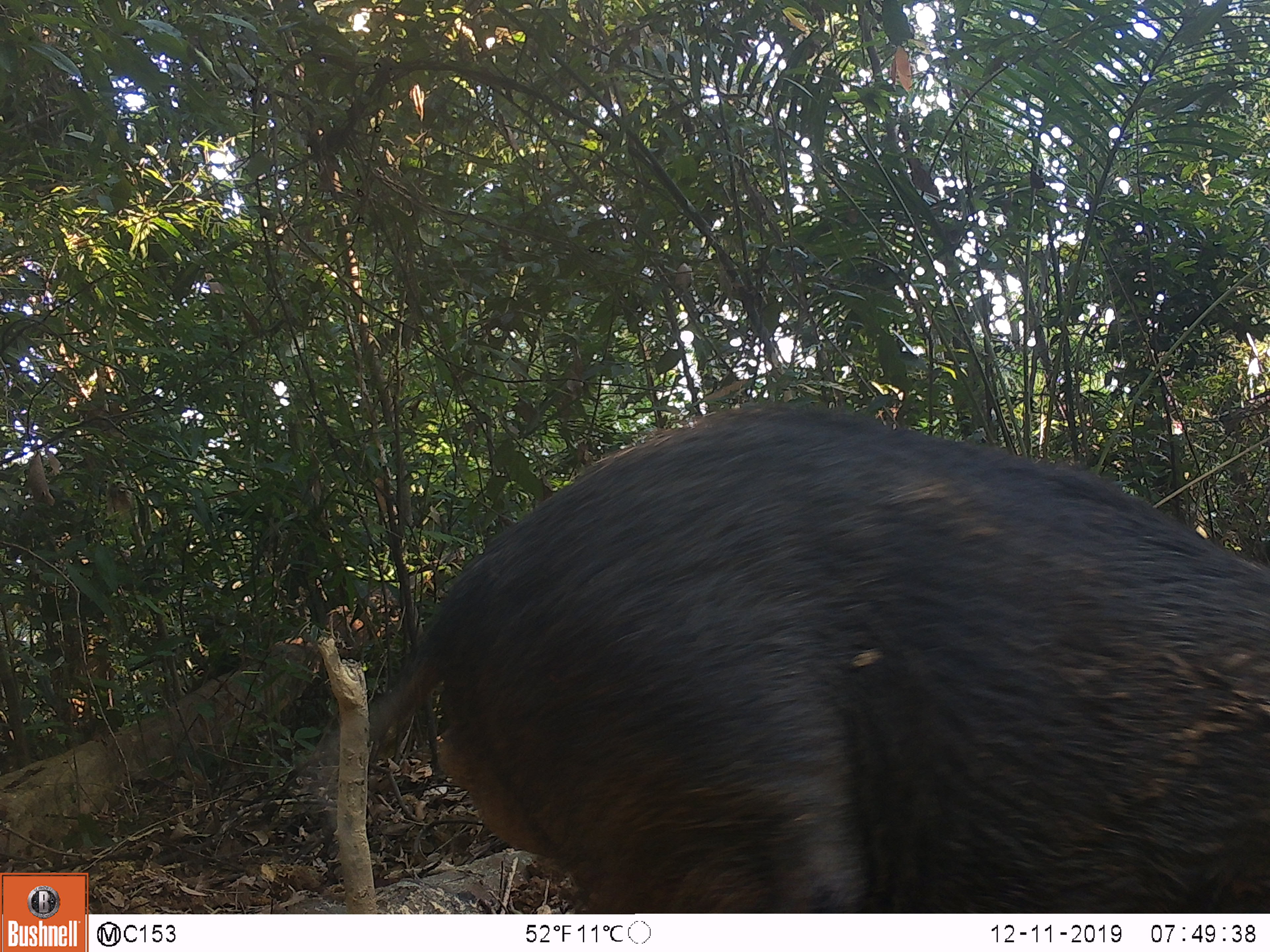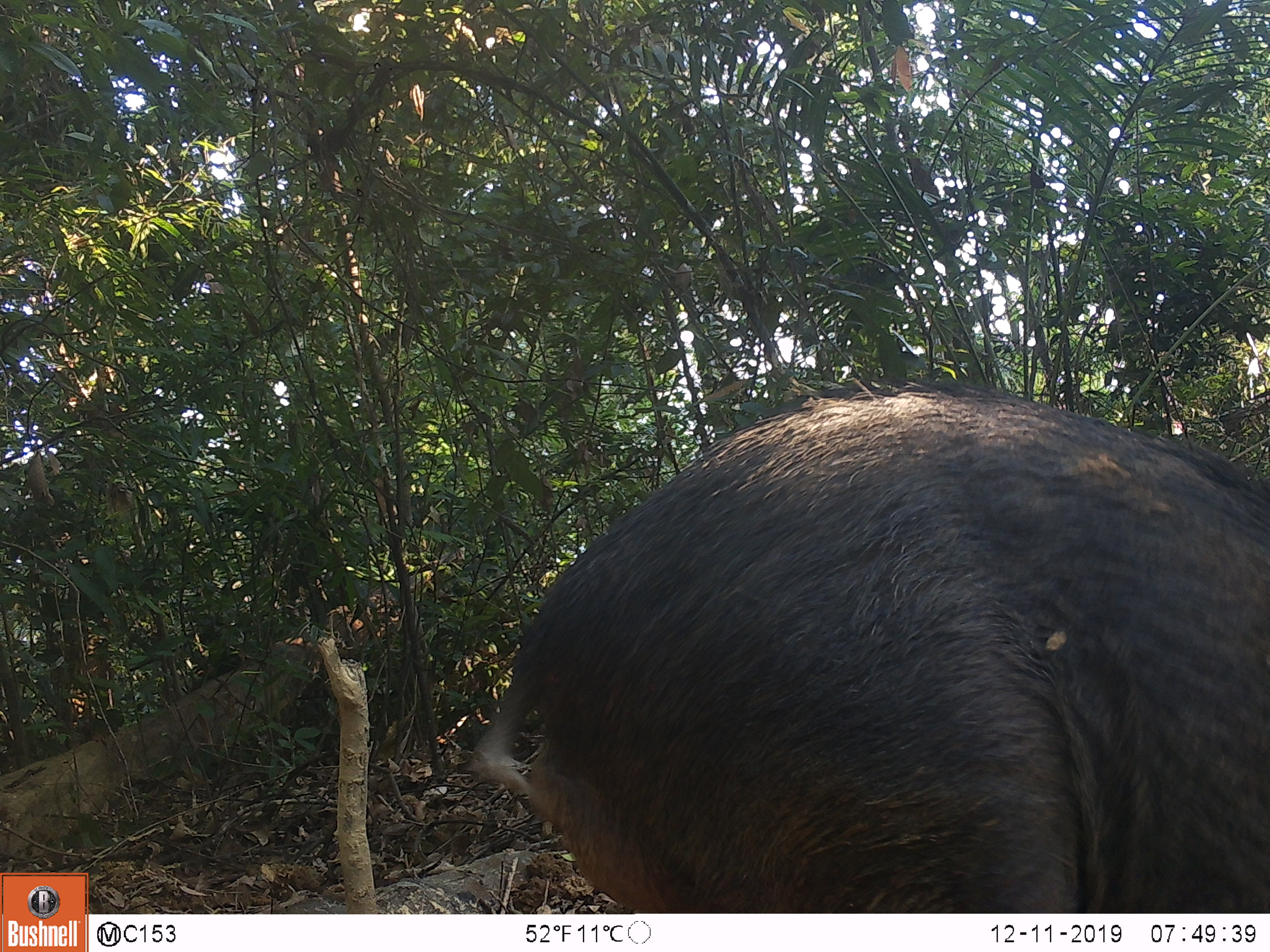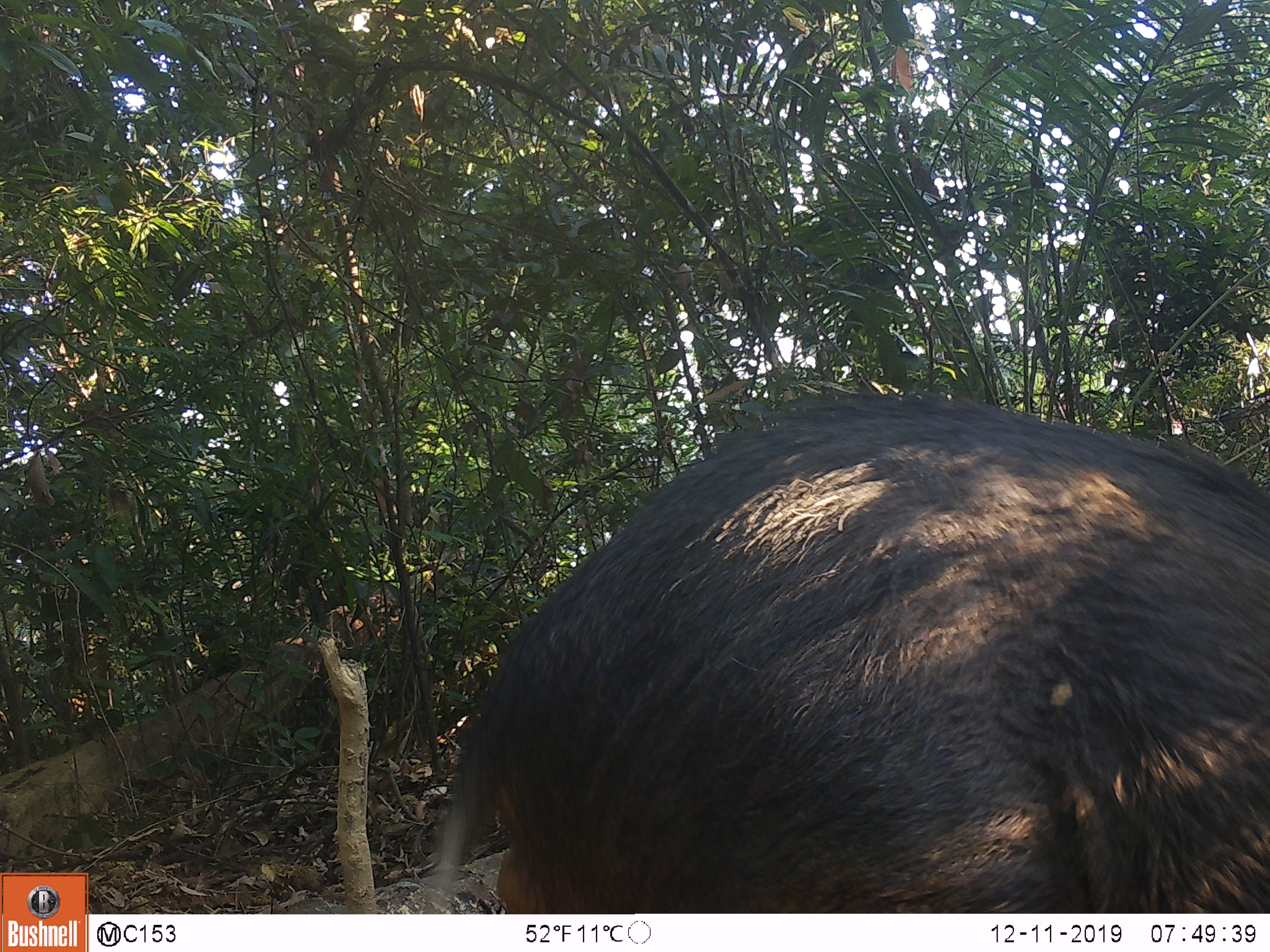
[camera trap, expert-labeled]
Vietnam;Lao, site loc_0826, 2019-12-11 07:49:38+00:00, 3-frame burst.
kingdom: Animalia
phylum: Chordata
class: Mammalia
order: Artiodactyla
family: Suidae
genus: Sus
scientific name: Sus scrofa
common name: eurasian wild pig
Eurasian wild pig (Sus scrofa). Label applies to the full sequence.